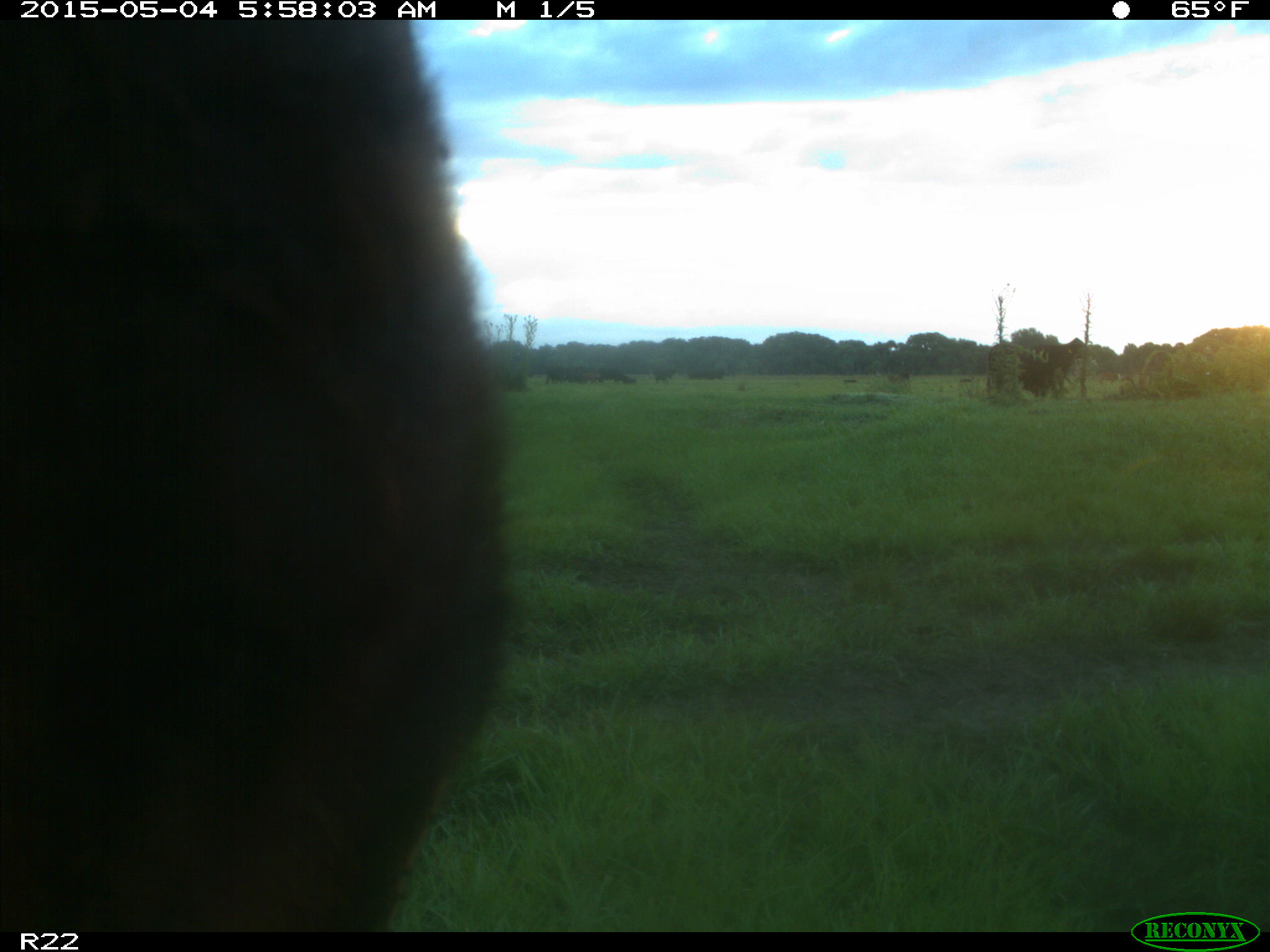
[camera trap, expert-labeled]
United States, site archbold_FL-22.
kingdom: Animalia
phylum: Chordata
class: Mammalia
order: Artiodactyla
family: Bovidae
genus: Bos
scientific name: Bos taurus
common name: domestic cow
Bos taurus (domestic cow).